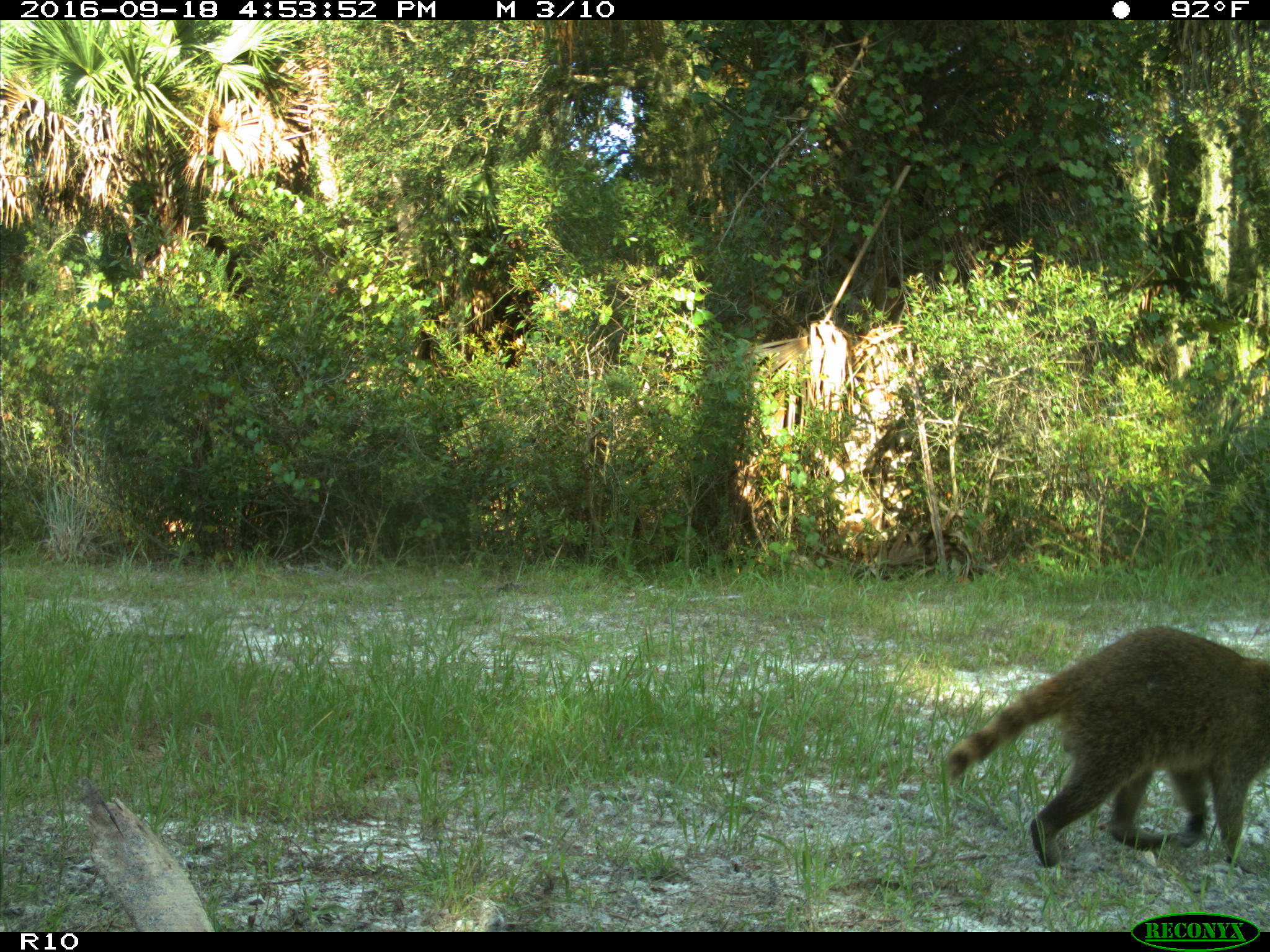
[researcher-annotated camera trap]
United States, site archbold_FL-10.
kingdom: Animalia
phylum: Chordata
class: Mammalia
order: Carnivora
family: Procyonidae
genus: Procyon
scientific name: Procyon lotor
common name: common raccoon